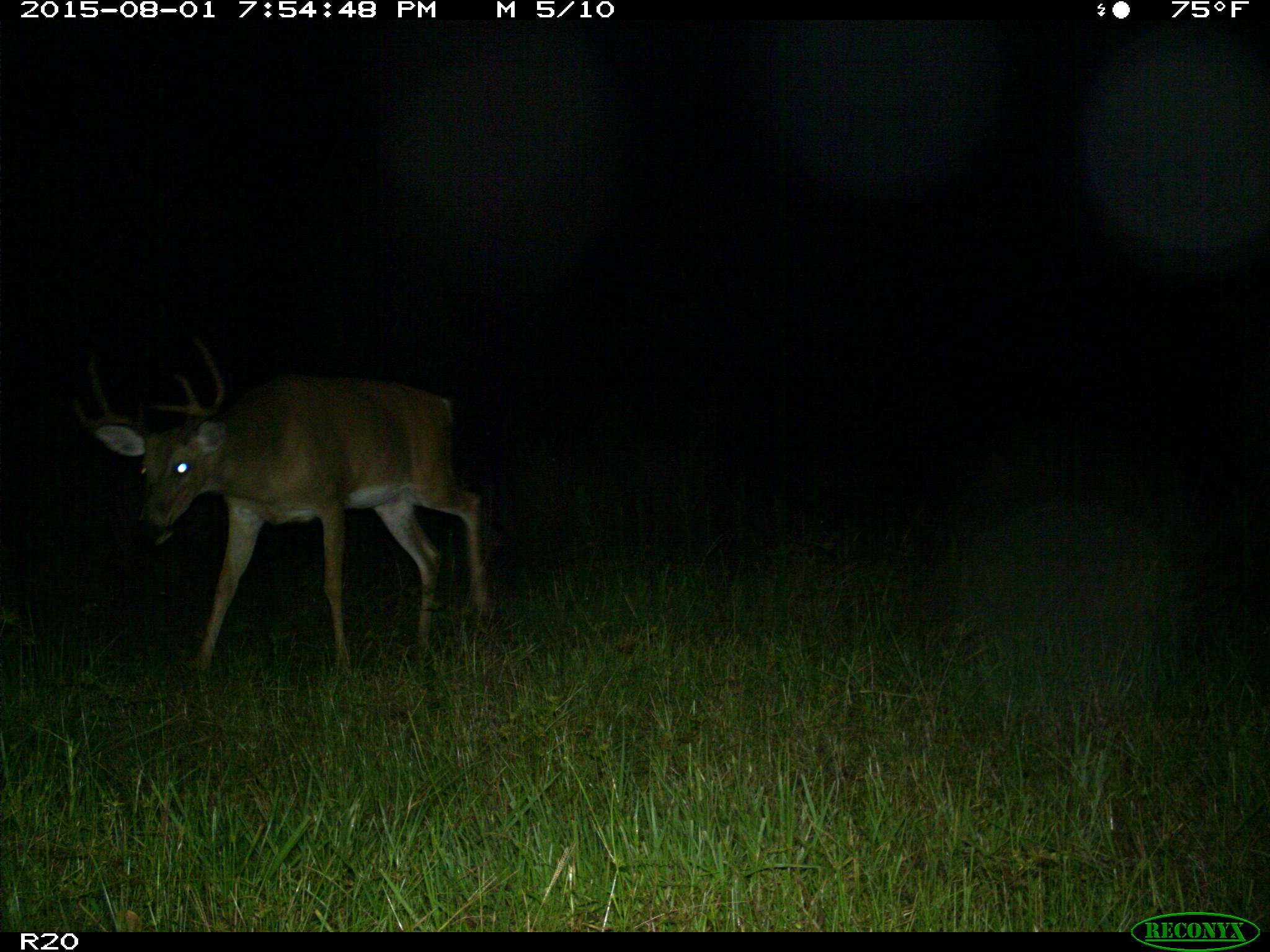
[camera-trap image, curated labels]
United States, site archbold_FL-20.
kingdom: Animalia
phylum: Chordata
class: Mammalia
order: Artiodactyla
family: Cervidae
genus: Odocoileus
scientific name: Odocoileus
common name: deer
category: unidentified deer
Unidentified deer (deer) (Odocoileus).